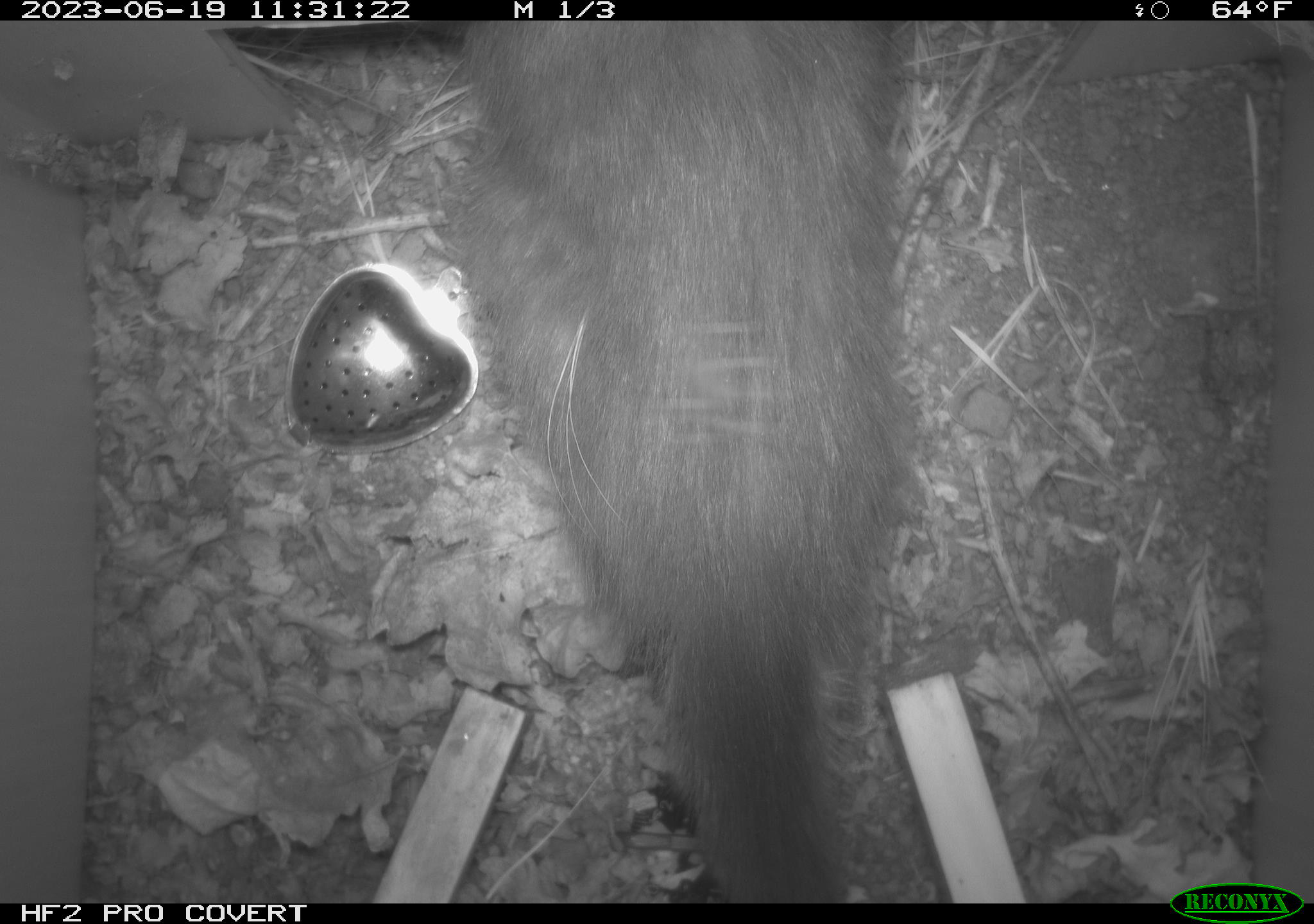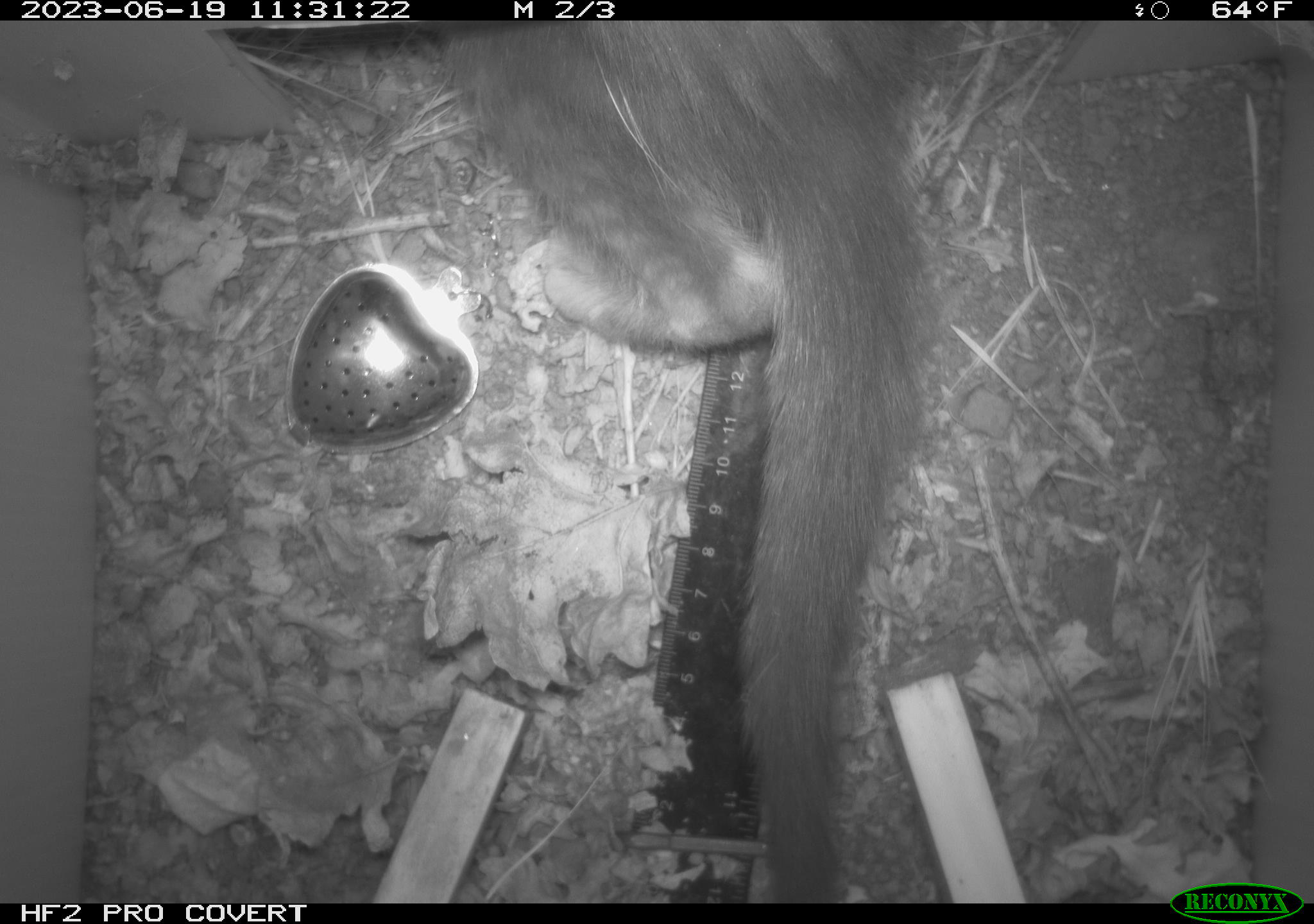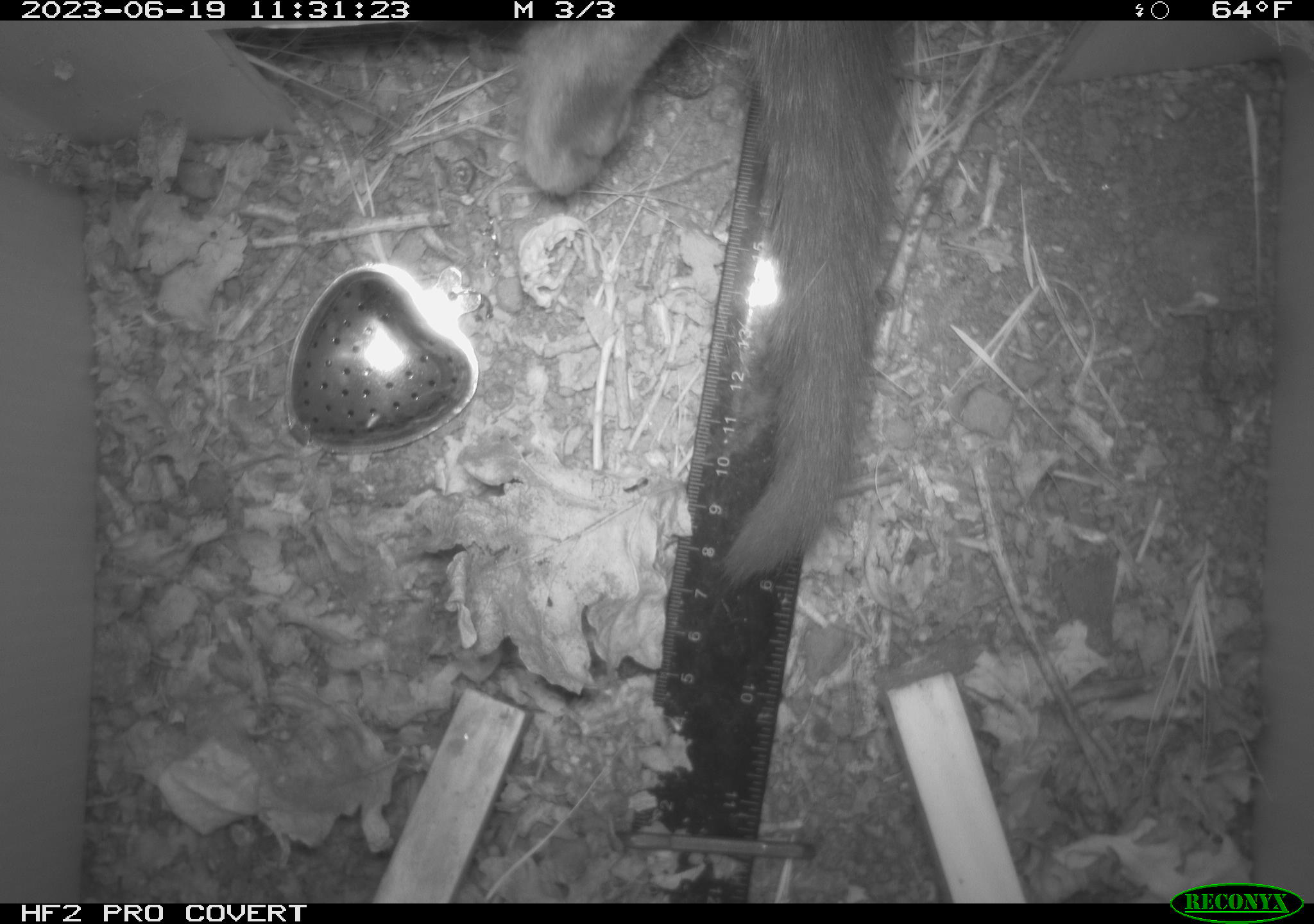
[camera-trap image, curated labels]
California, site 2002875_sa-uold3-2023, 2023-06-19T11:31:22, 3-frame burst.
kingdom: Animalia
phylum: Chordata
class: Mammalia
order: Carnivora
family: Felidae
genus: Felis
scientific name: Felis catus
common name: domestic cat